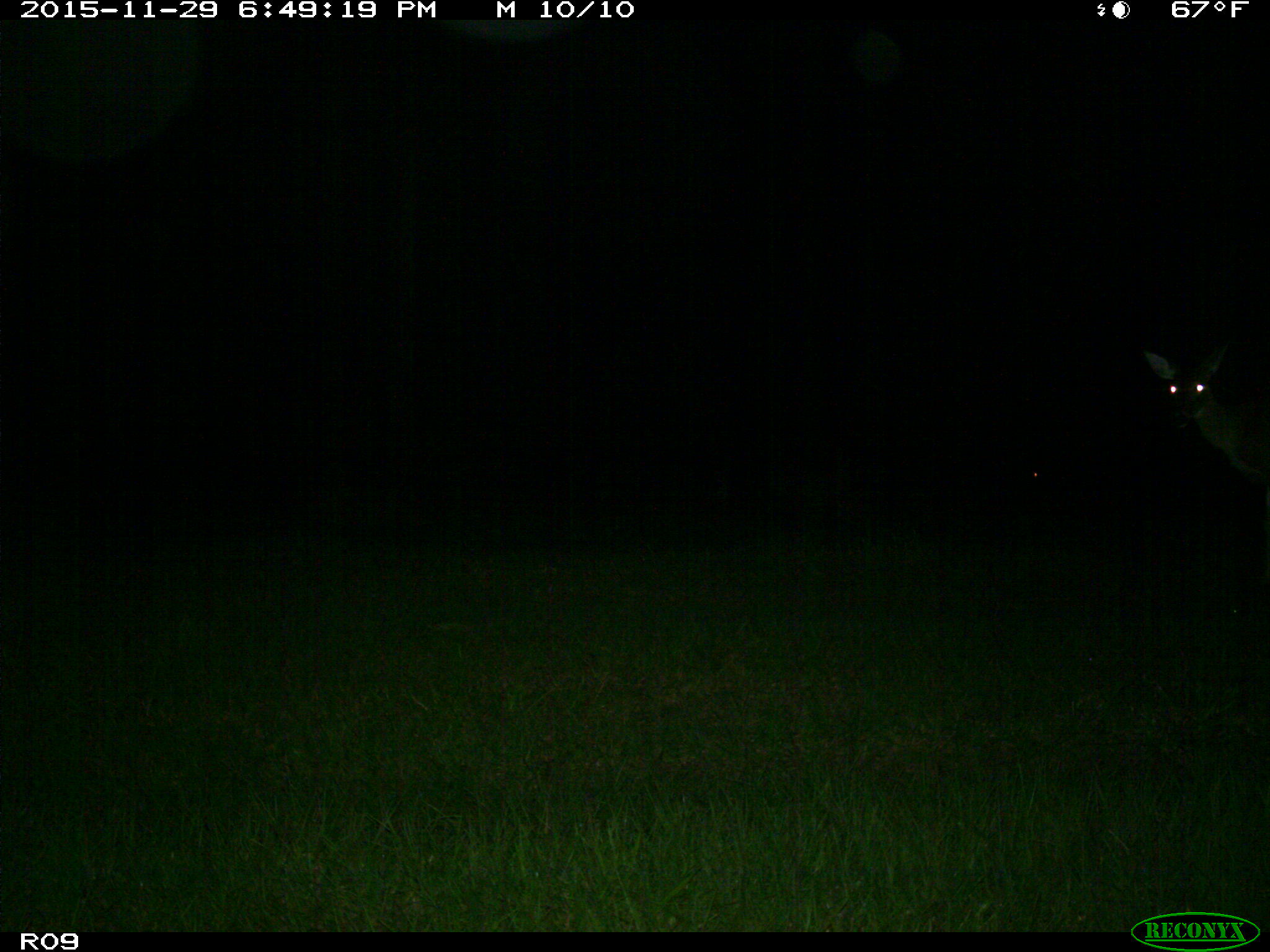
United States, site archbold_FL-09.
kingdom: Animalia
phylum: Chordata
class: Mammalia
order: Artiodactyla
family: Cervidae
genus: Odocoileus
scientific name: Odocoileus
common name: deer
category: unidentified deer